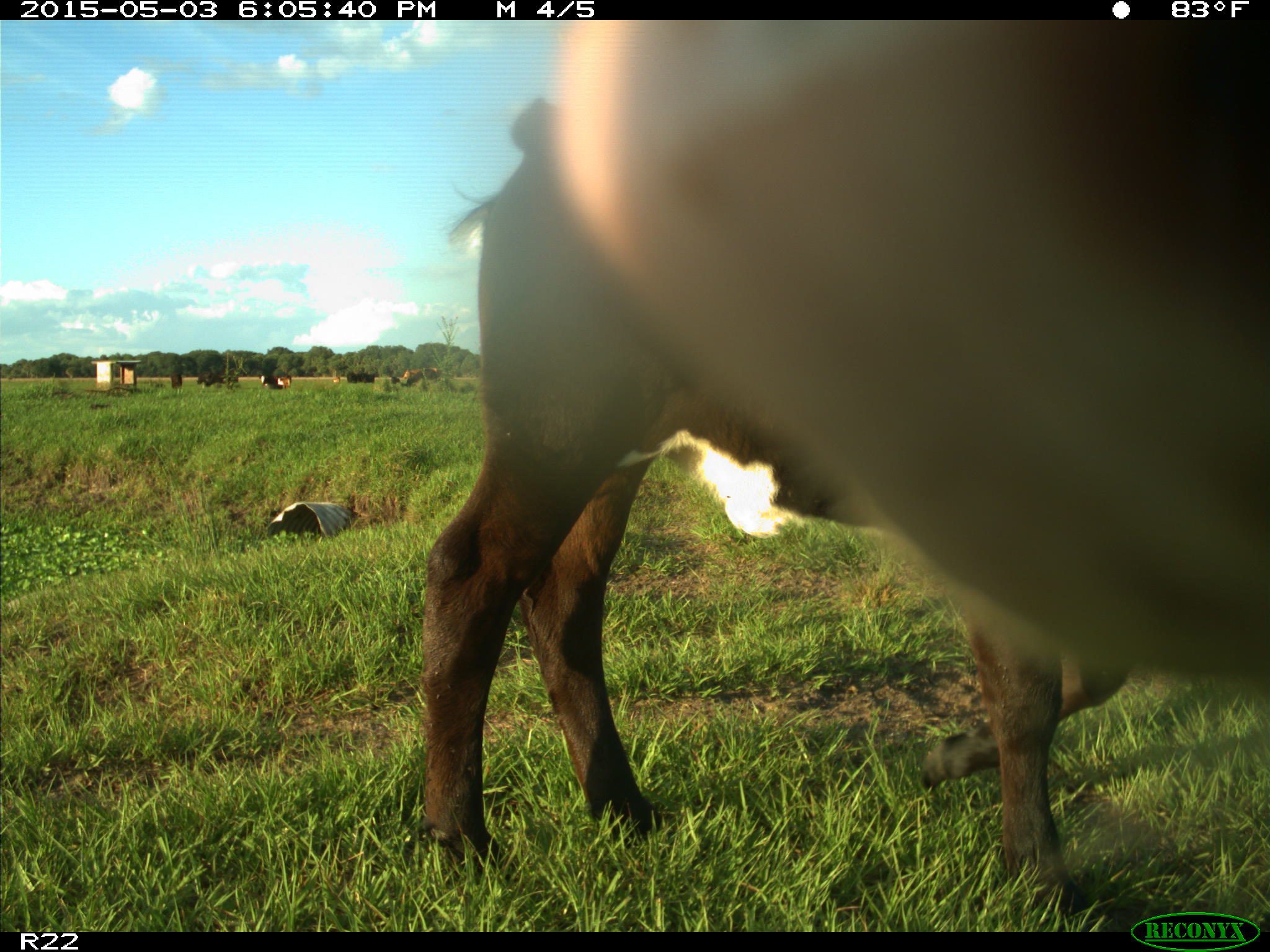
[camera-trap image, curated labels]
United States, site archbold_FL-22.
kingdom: Animalia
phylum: Chordata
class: Mammalia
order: Artiodactyla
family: Bovidae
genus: Bos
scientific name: Bos taurus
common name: domestic cow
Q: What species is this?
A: Bos taurus (domestic cow).